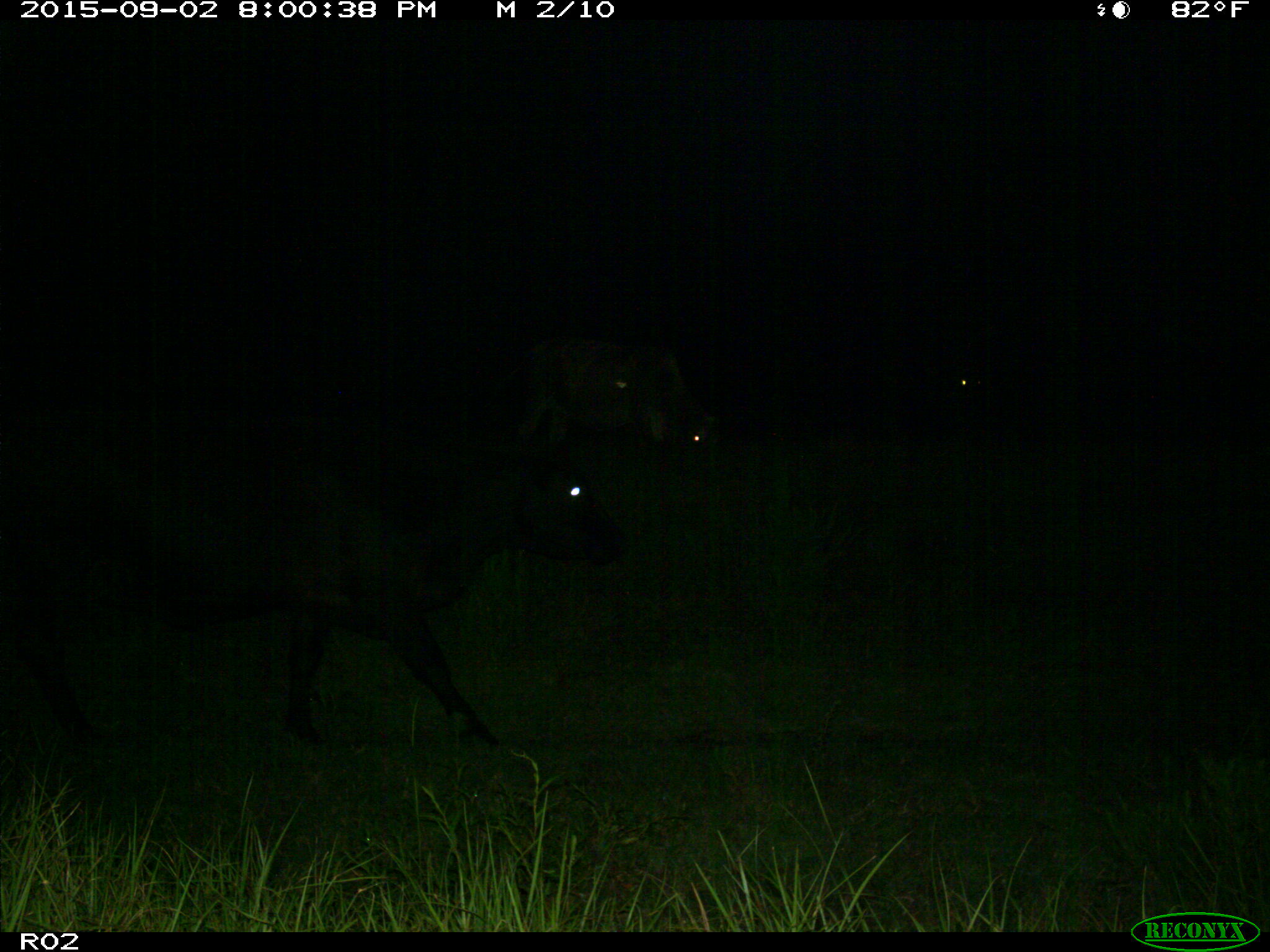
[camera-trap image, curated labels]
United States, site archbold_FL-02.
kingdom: Animalia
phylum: Chordata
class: Mammalia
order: Artiodactyla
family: Bovidae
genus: Bos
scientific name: Bos taurus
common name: domestic cow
Bos taurus (domestic cow).